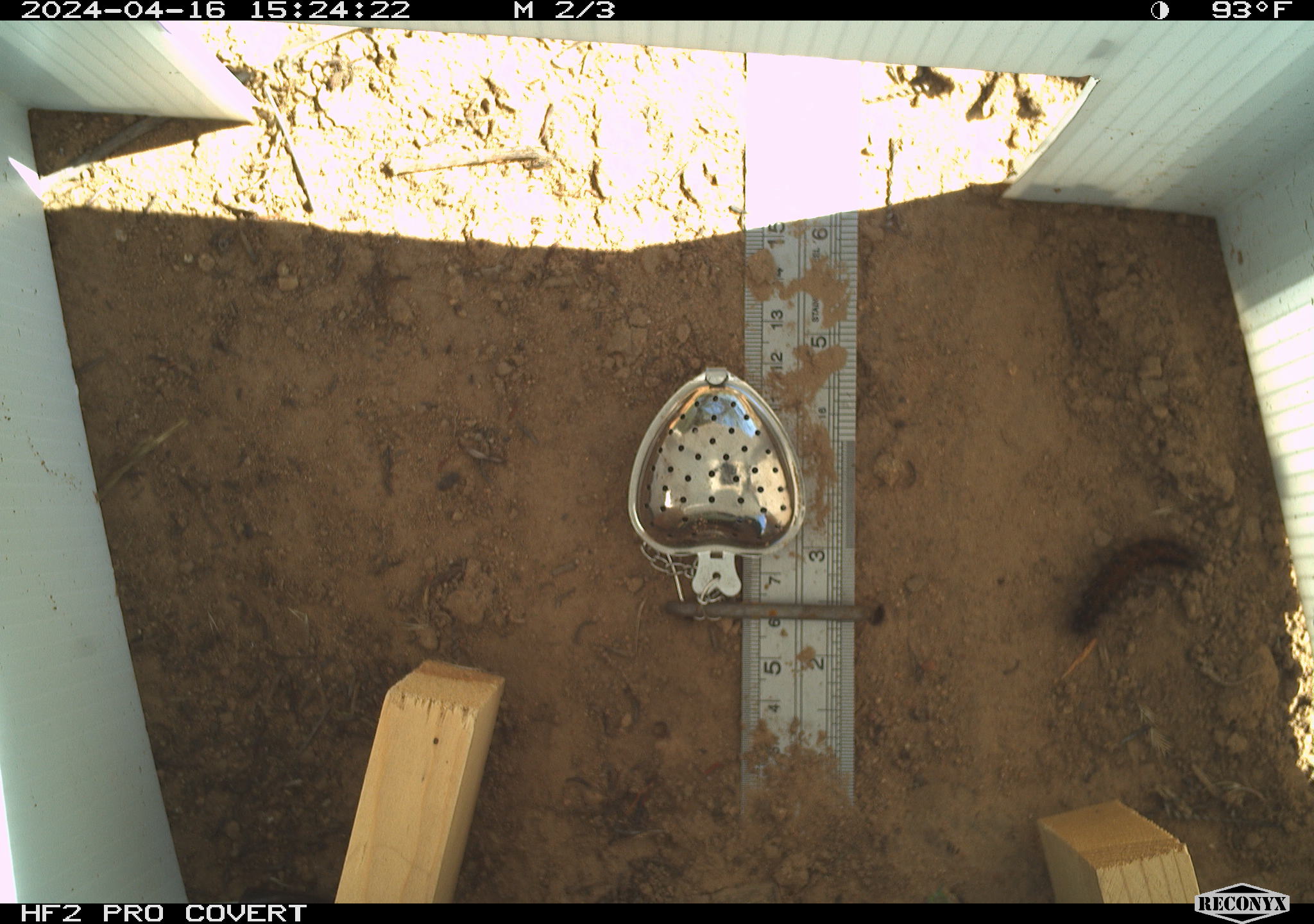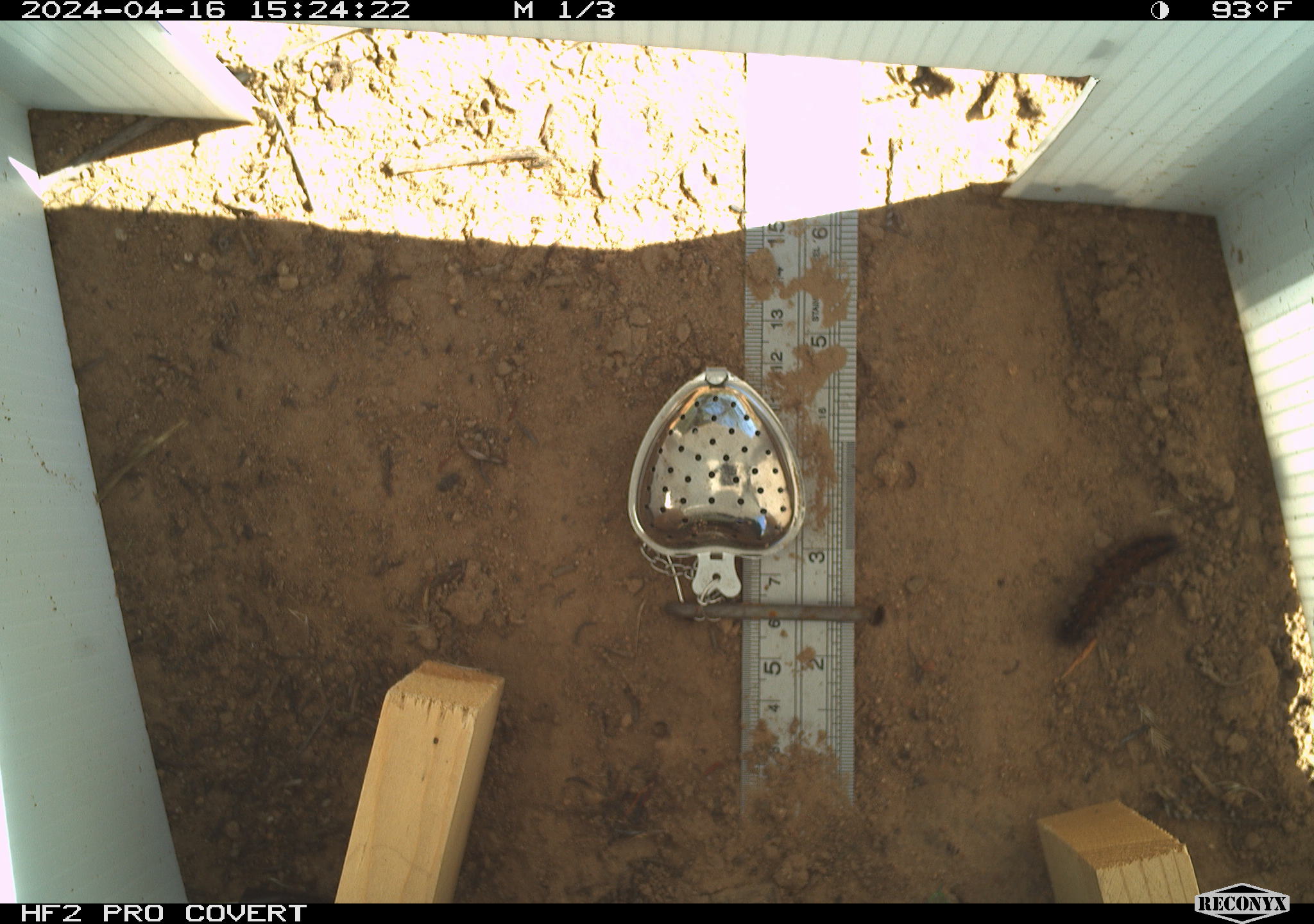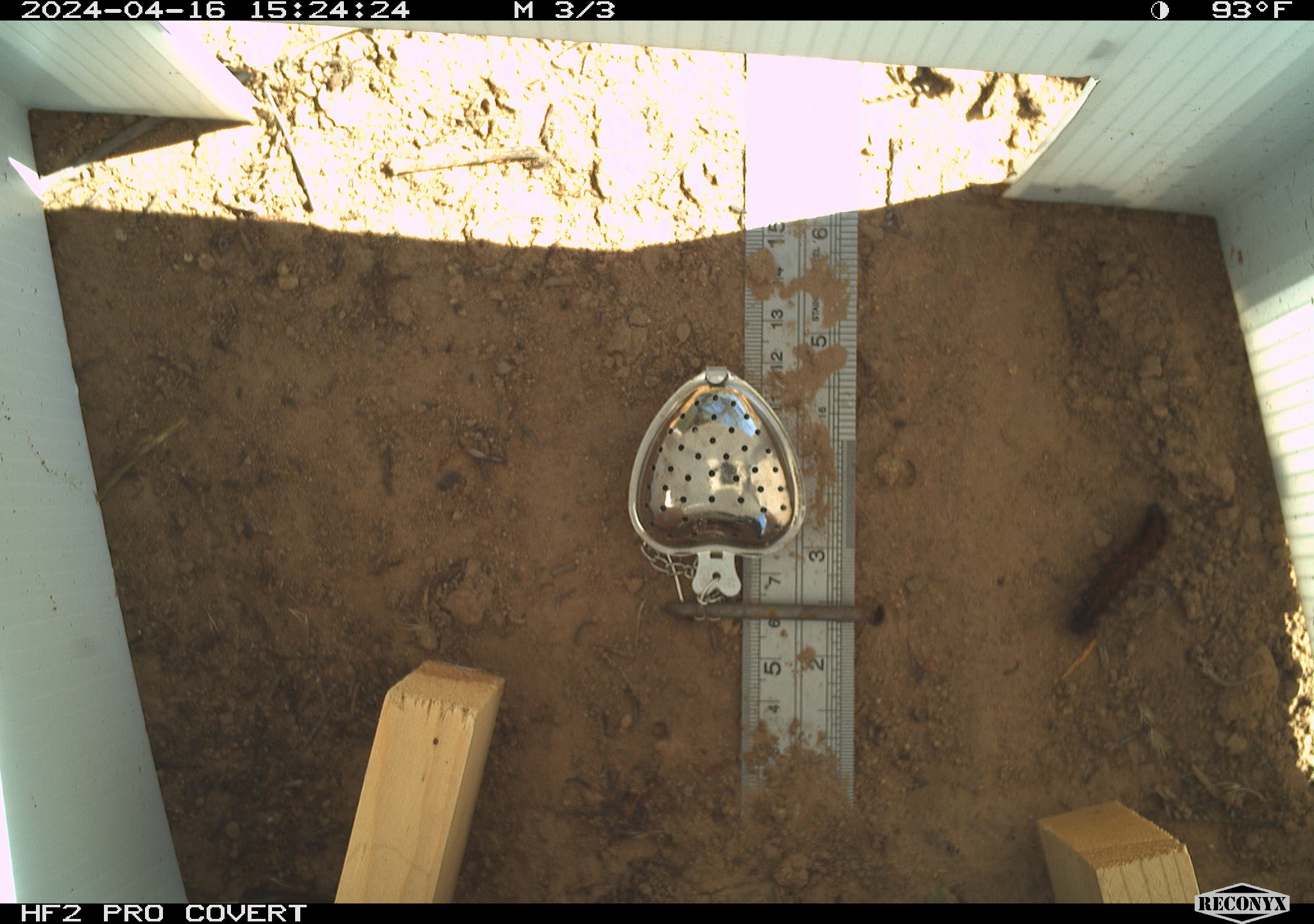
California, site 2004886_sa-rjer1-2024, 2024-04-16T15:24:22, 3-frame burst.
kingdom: Animalia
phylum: Arthropoda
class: Insecta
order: Lepidoptera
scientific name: Lepidoptera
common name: butterflies and moths